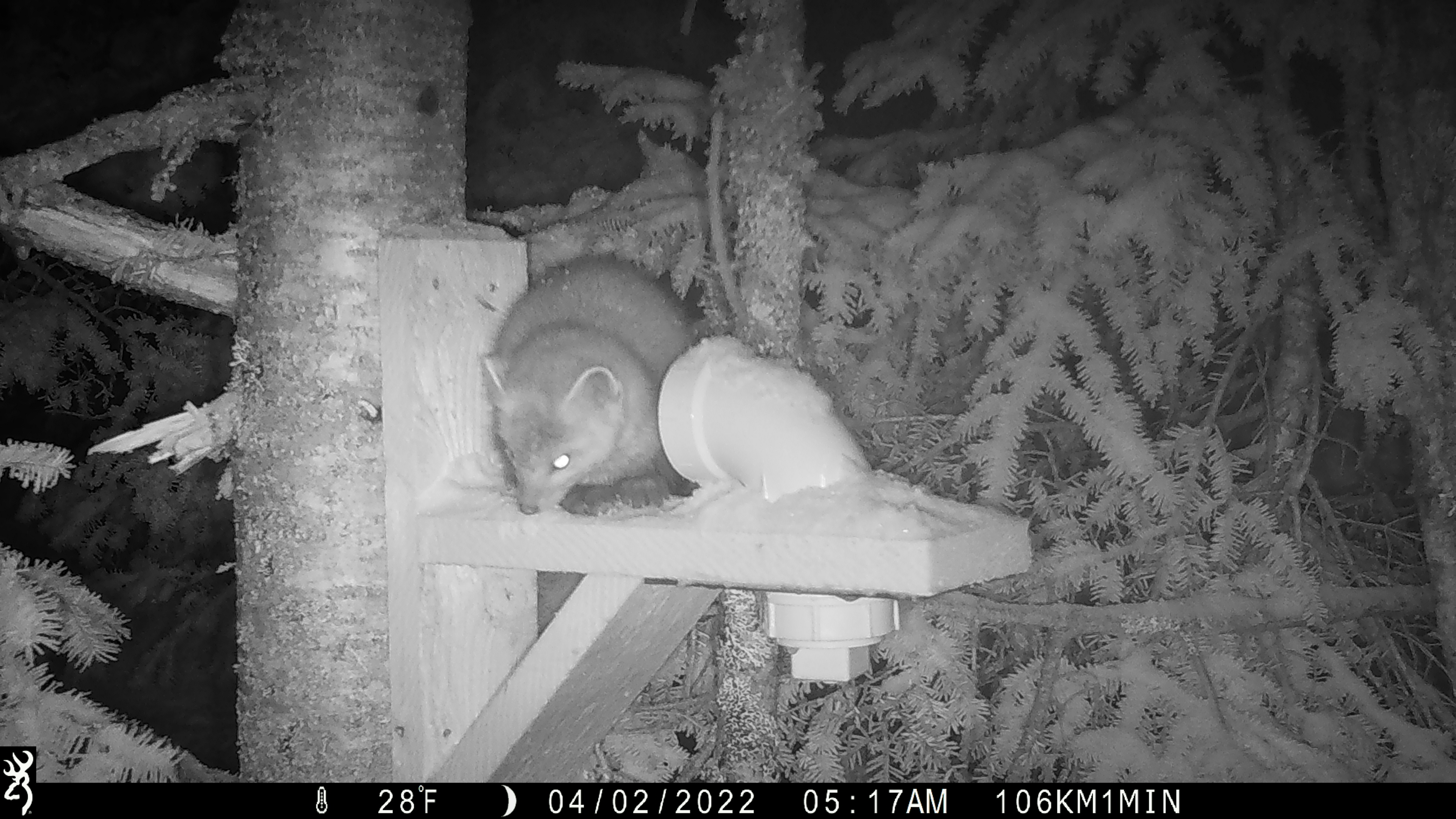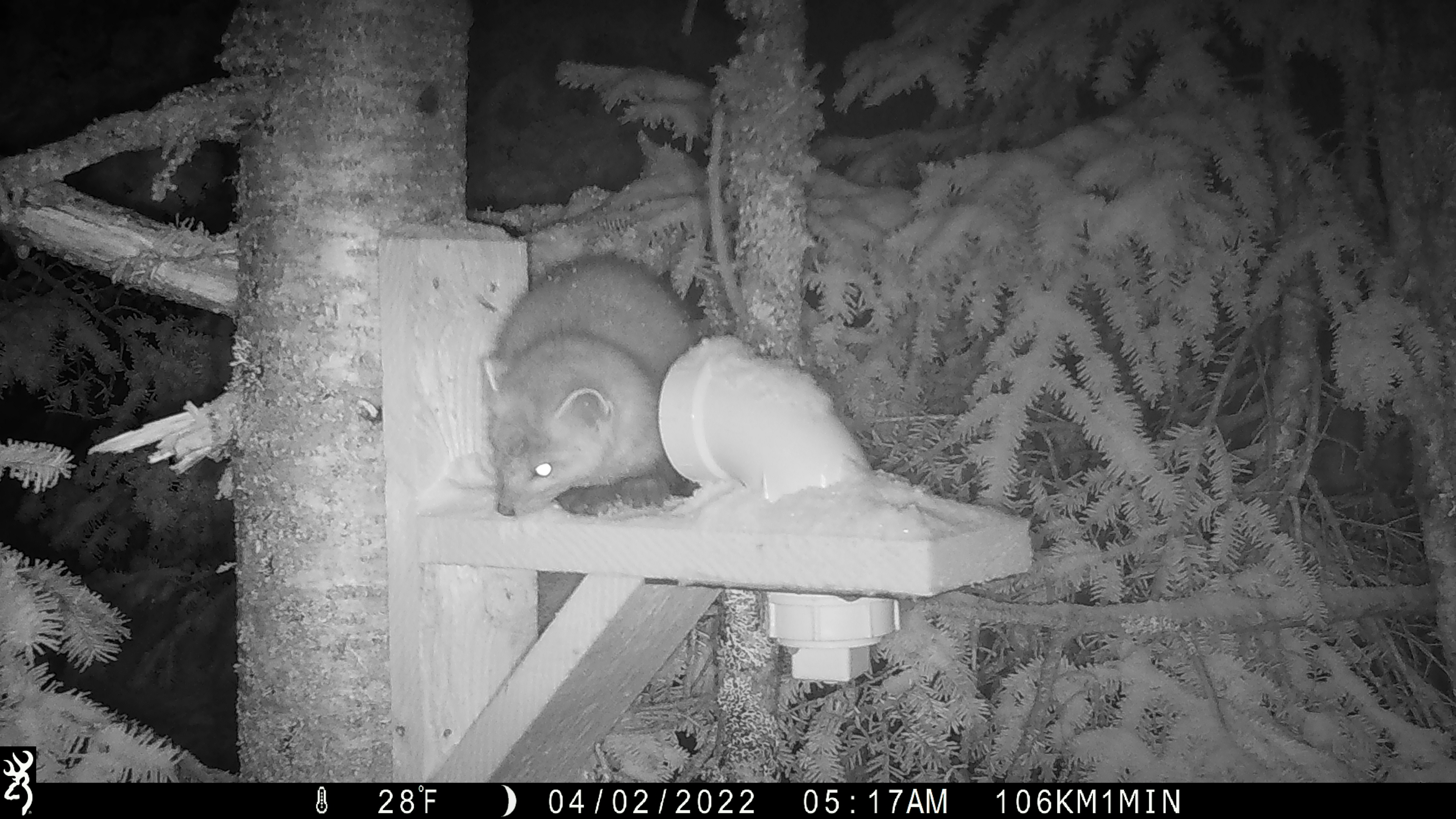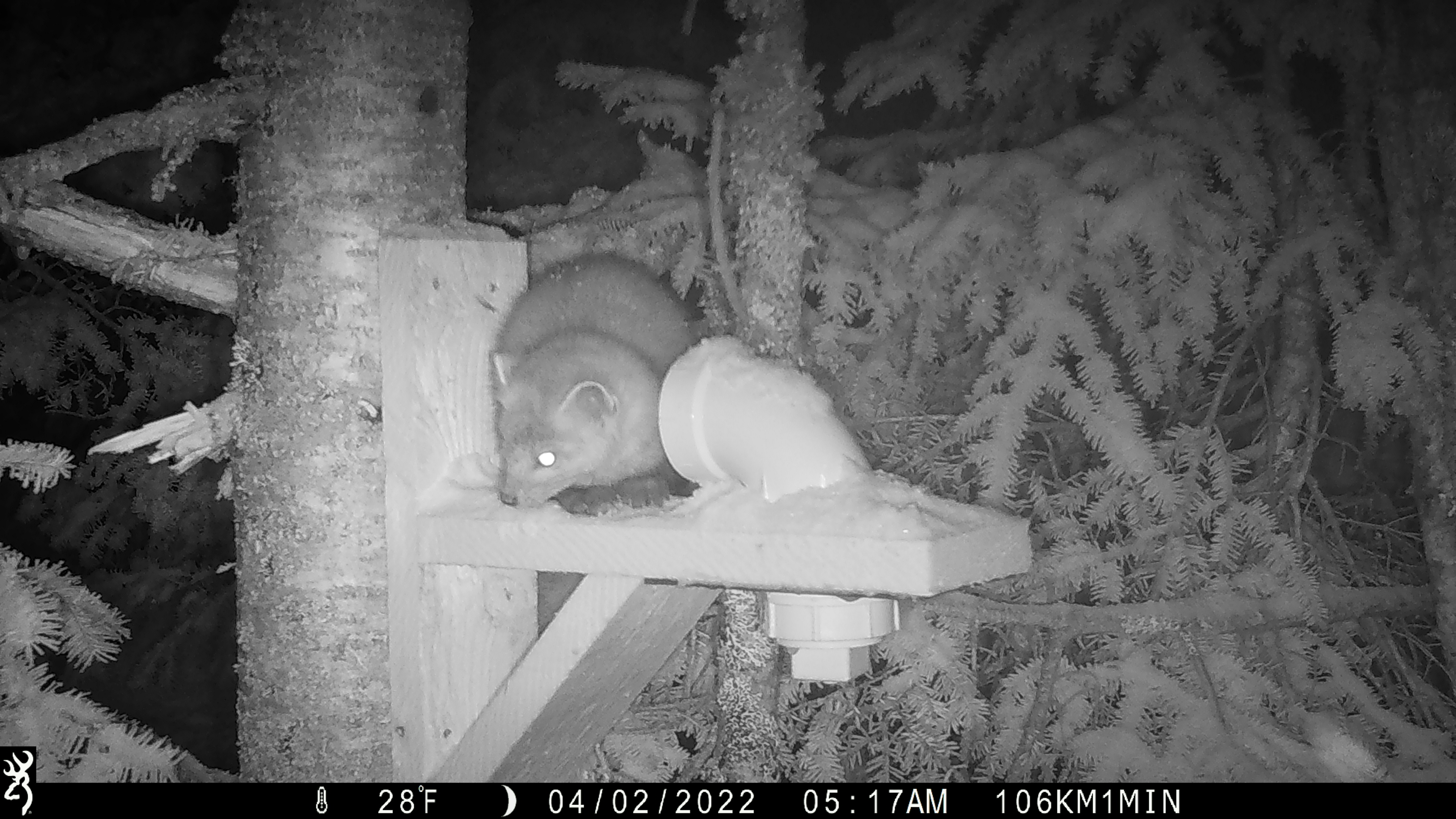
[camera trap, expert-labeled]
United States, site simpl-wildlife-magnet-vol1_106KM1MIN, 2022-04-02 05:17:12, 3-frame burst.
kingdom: Animalia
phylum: Chordata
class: Mammalia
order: Carnivora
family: Mustelidae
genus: Martes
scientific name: Martes americana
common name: american marten